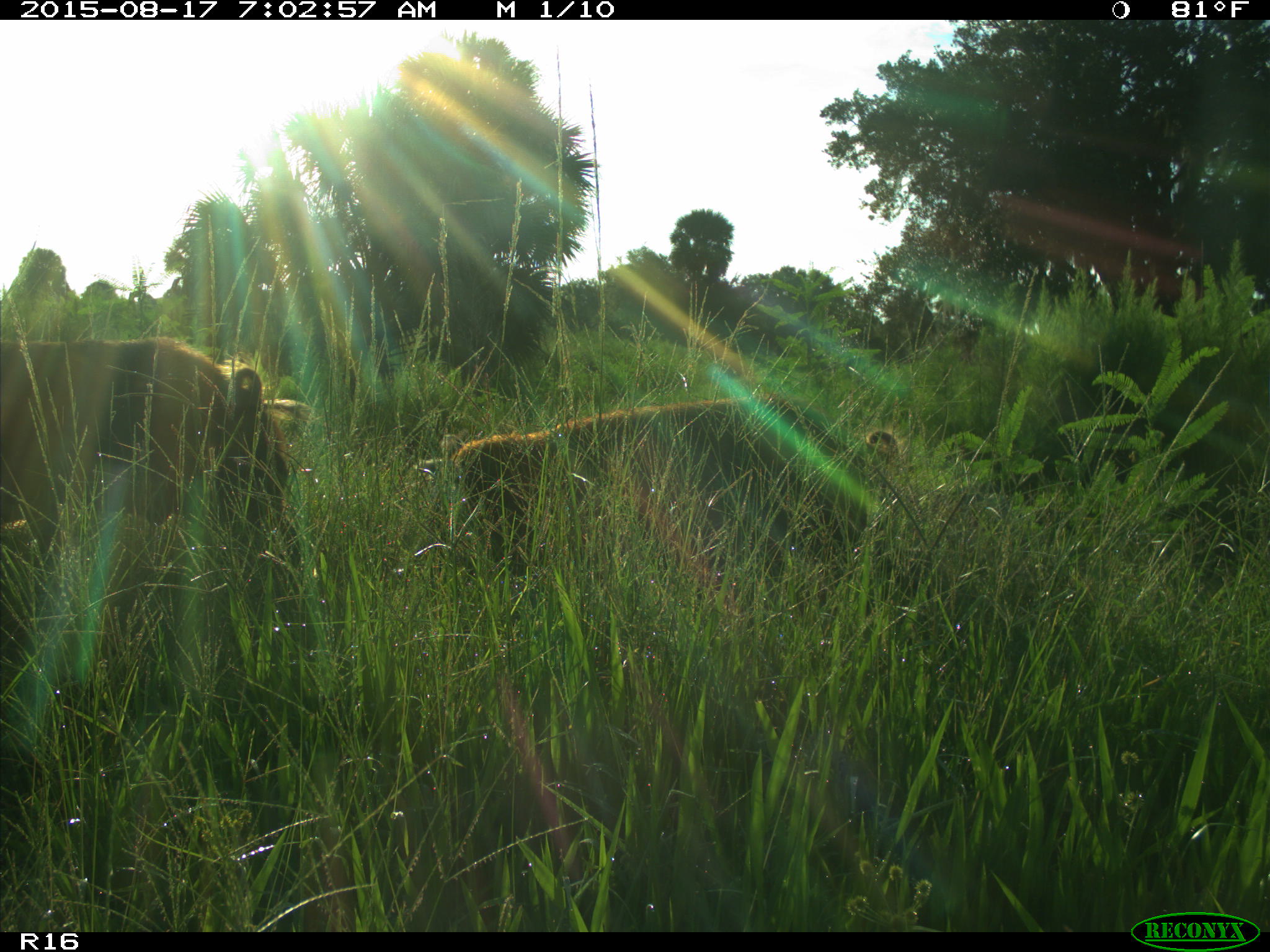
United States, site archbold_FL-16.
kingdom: Animalia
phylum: Chordata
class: Mammalia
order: Artiodactyla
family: Suidae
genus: Sus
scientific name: Sus scrofa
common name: wild boar